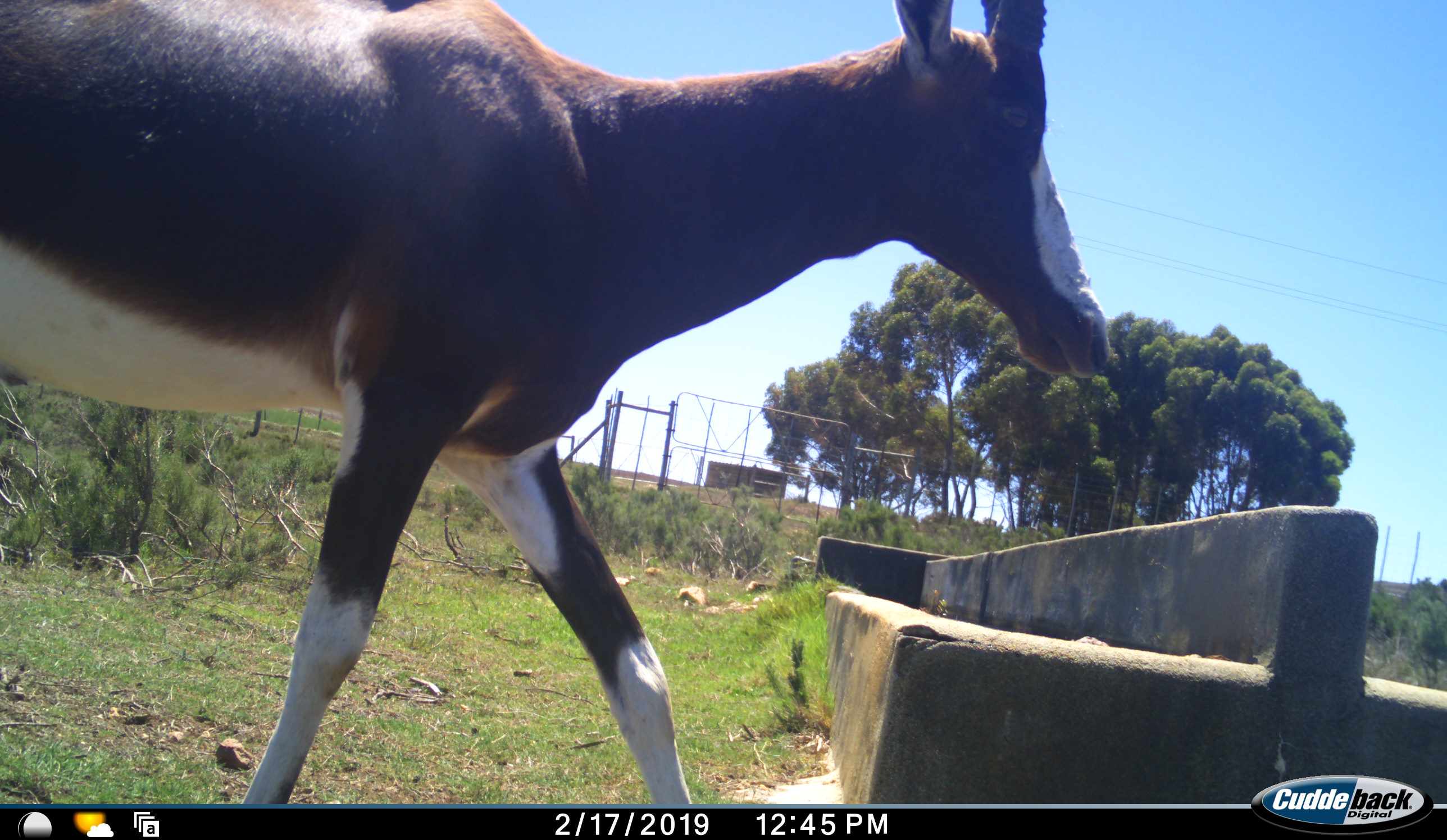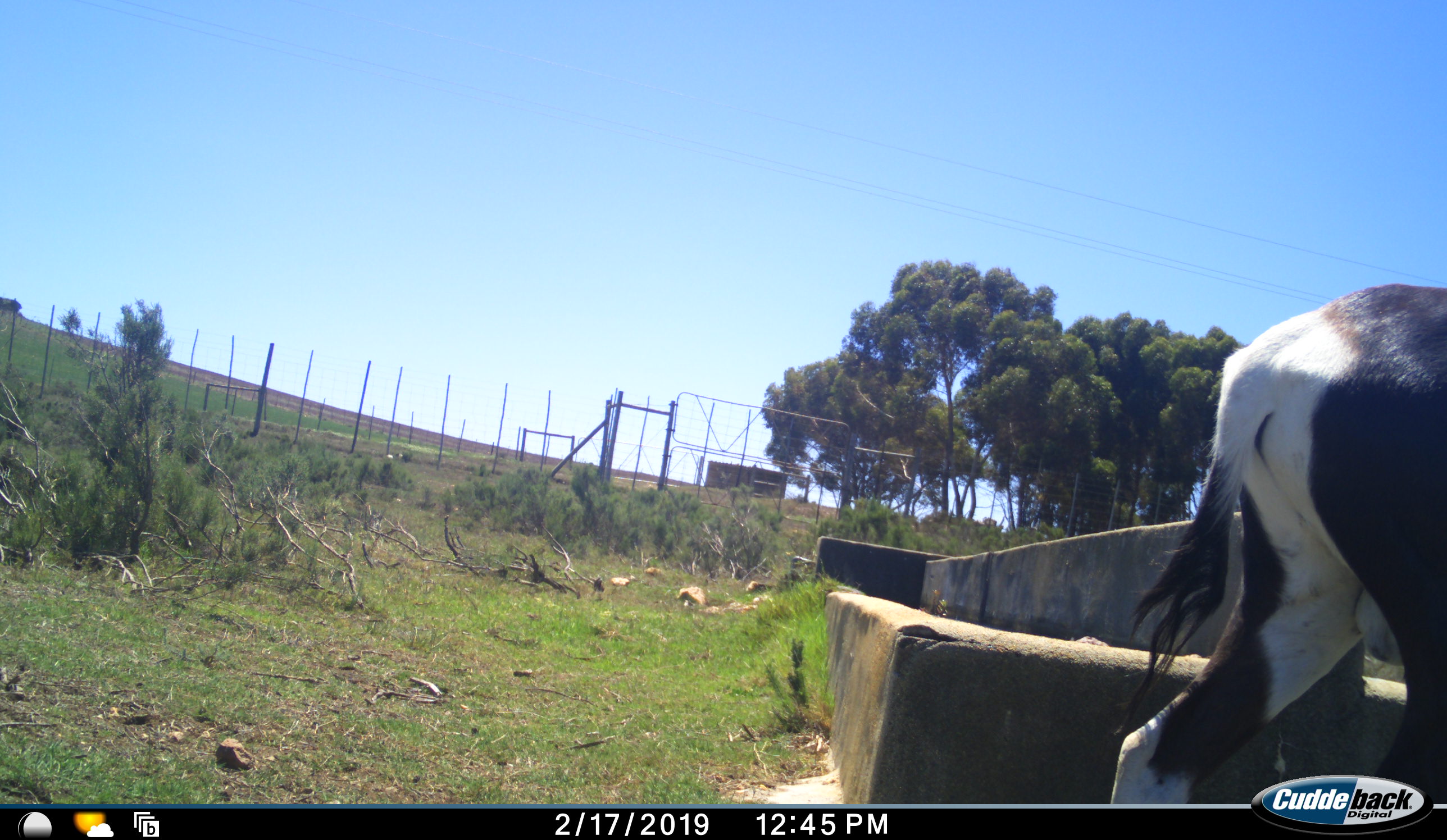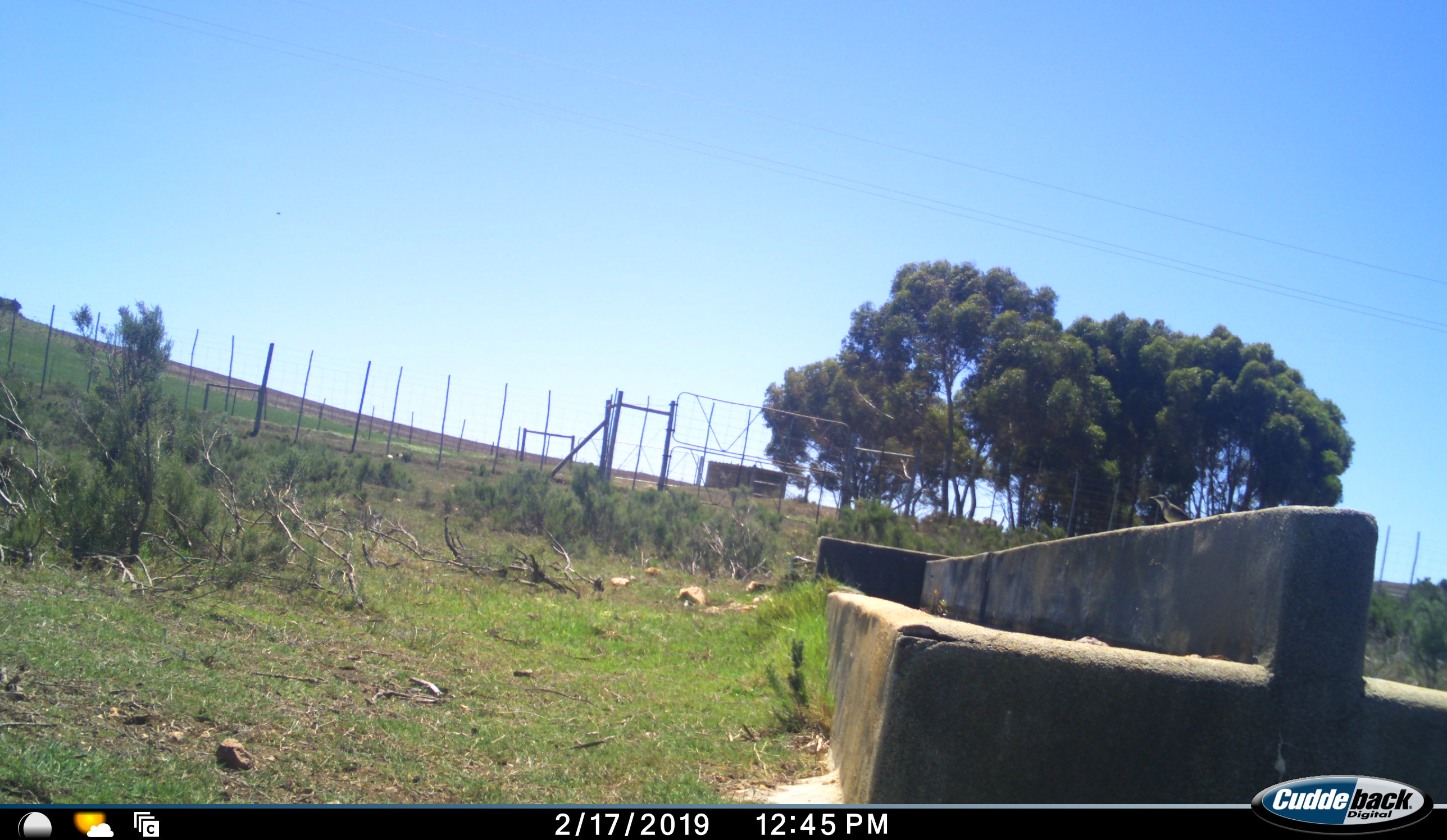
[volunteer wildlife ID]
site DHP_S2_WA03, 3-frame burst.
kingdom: Animalia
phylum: Chordata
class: Mammalia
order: Artiodactyla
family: Bovidae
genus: Damaliscus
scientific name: Damaliscus pygargus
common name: bontebok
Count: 1.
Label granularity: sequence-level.